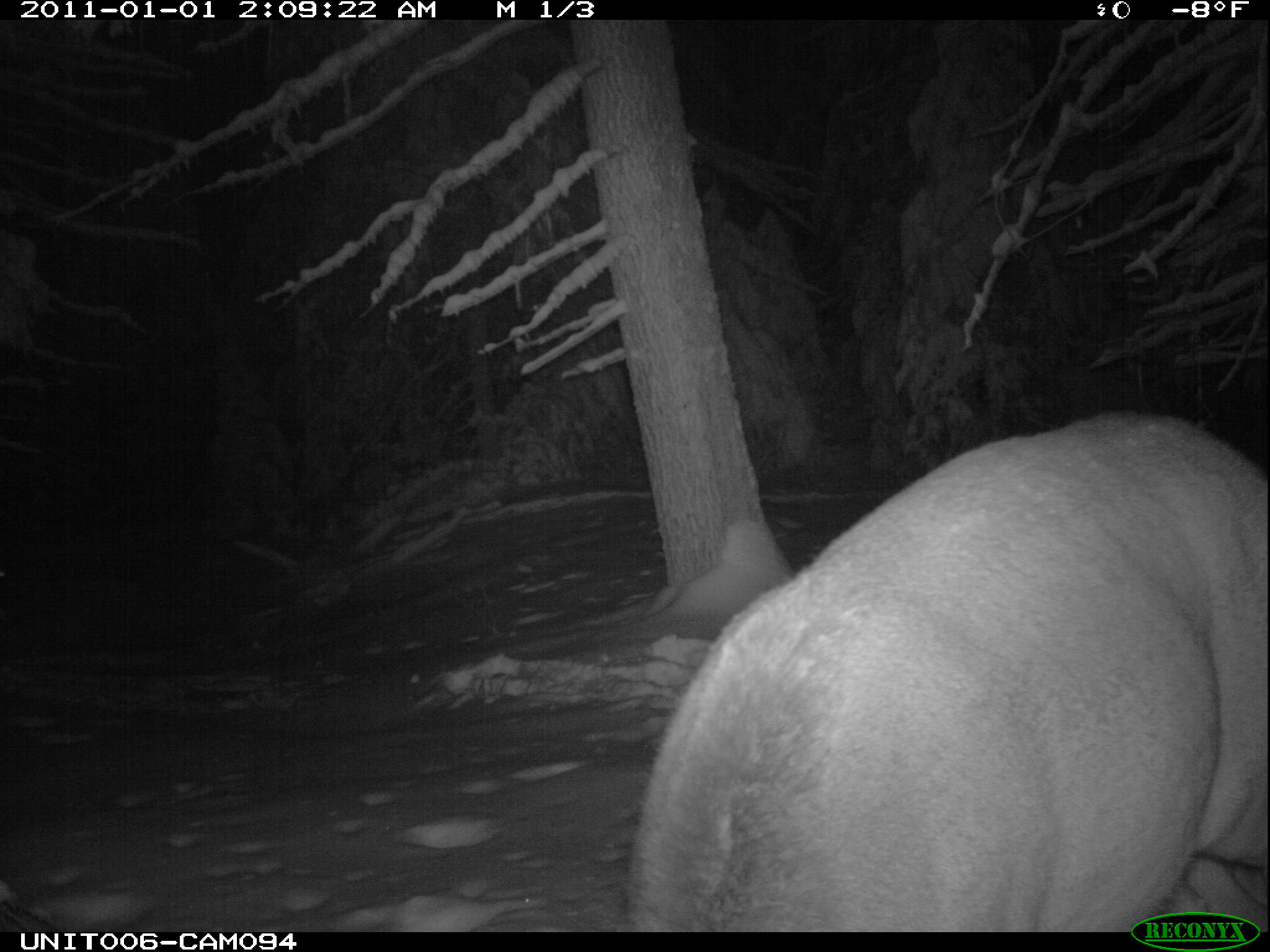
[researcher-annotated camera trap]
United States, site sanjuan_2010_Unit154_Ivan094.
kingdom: Animalia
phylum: Chordata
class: Mammalia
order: Artiodactyla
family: Cervidae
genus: Cervus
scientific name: Cervus elaphus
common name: red deer